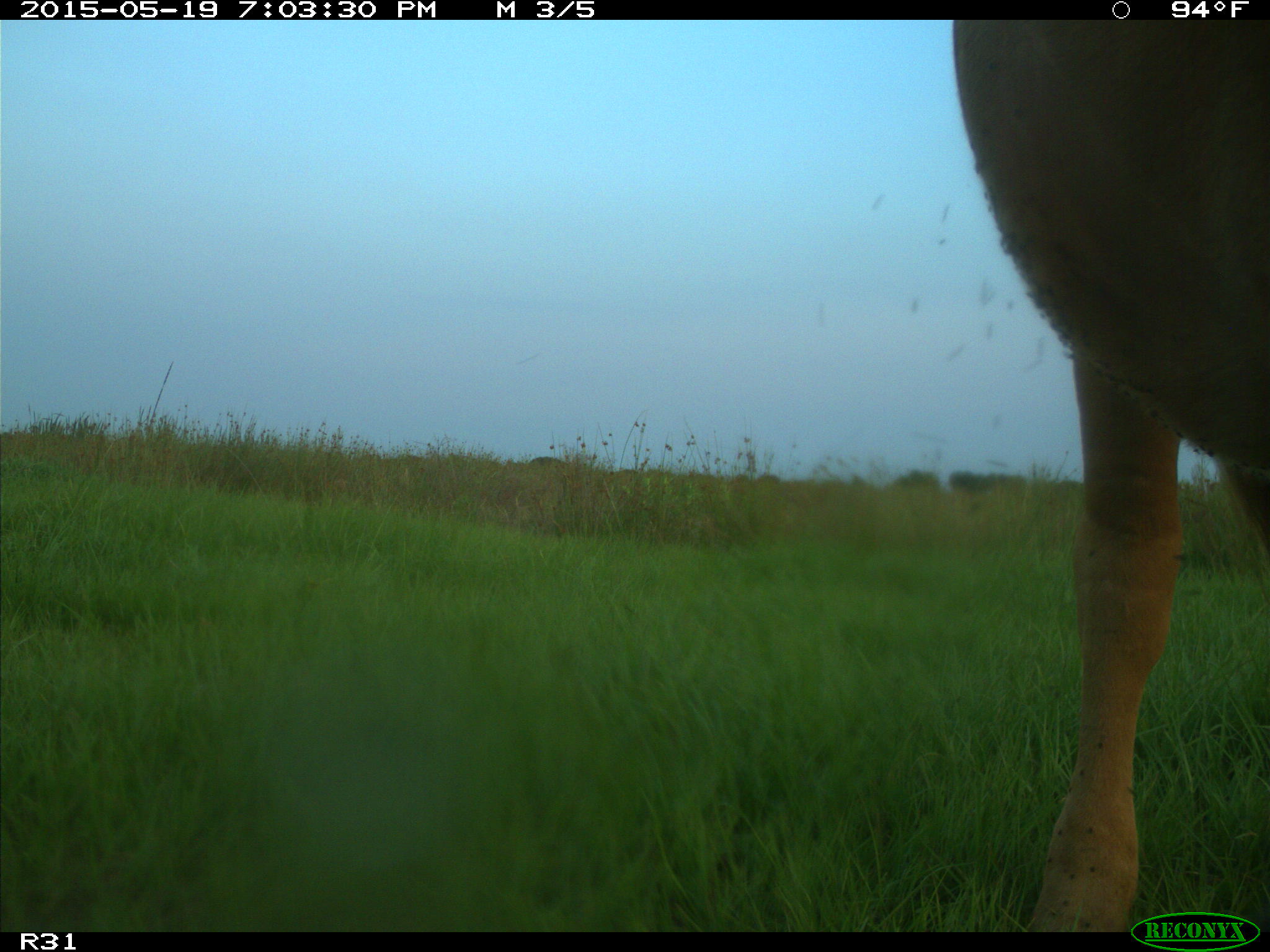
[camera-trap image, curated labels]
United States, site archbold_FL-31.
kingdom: Animalia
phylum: Chordata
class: Mammalia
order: Artiodactyla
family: Bovidae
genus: Bos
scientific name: Bos taurus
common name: domestic cow